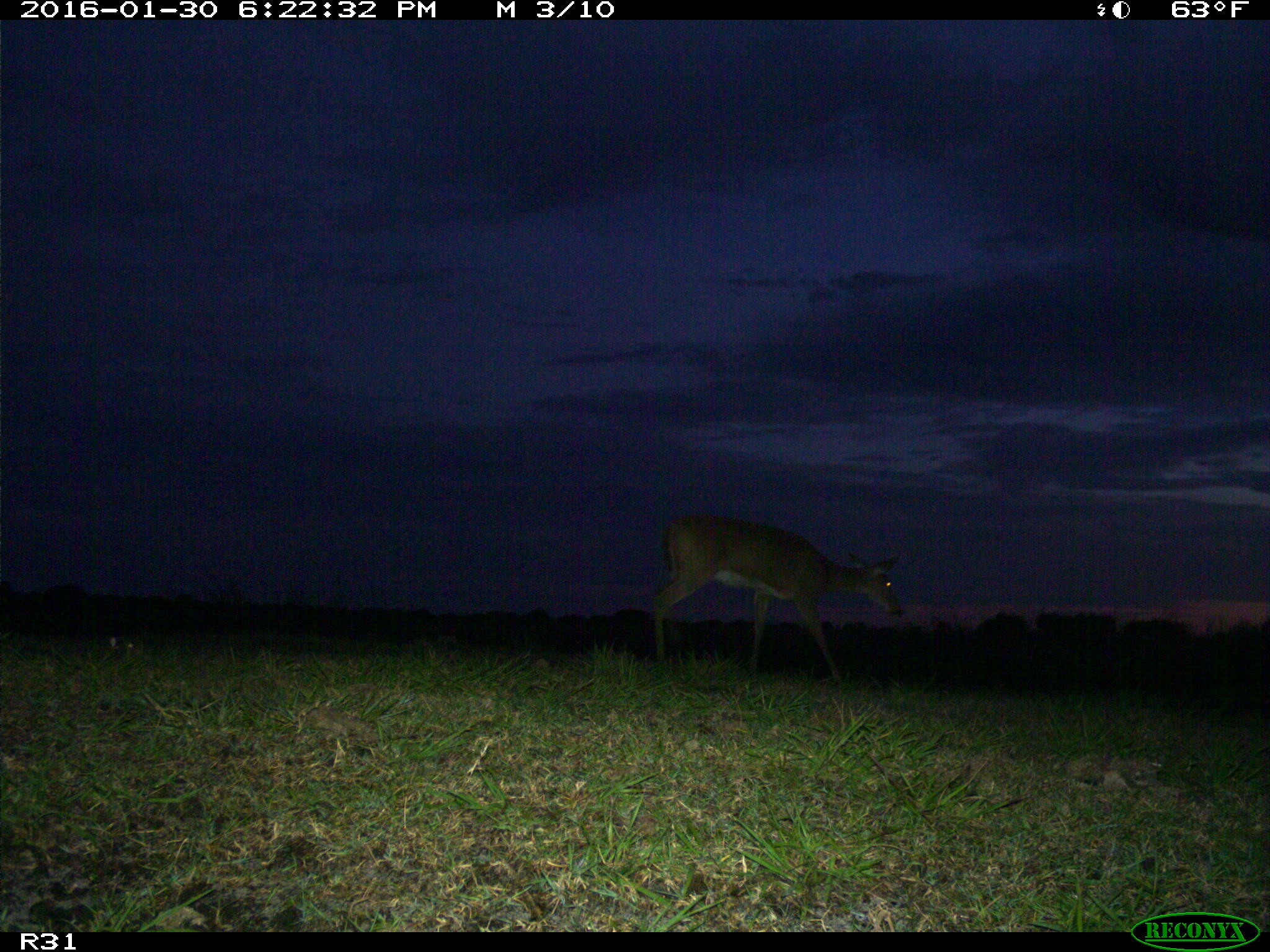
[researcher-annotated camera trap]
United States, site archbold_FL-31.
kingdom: Animalia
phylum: Chordata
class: Mammalia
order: Artiodactyla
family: Cervidae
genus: Odocoileus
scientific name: Odocoileus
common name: deer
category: unidentified deer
Unidentified deer (deer) (Odocoileus).